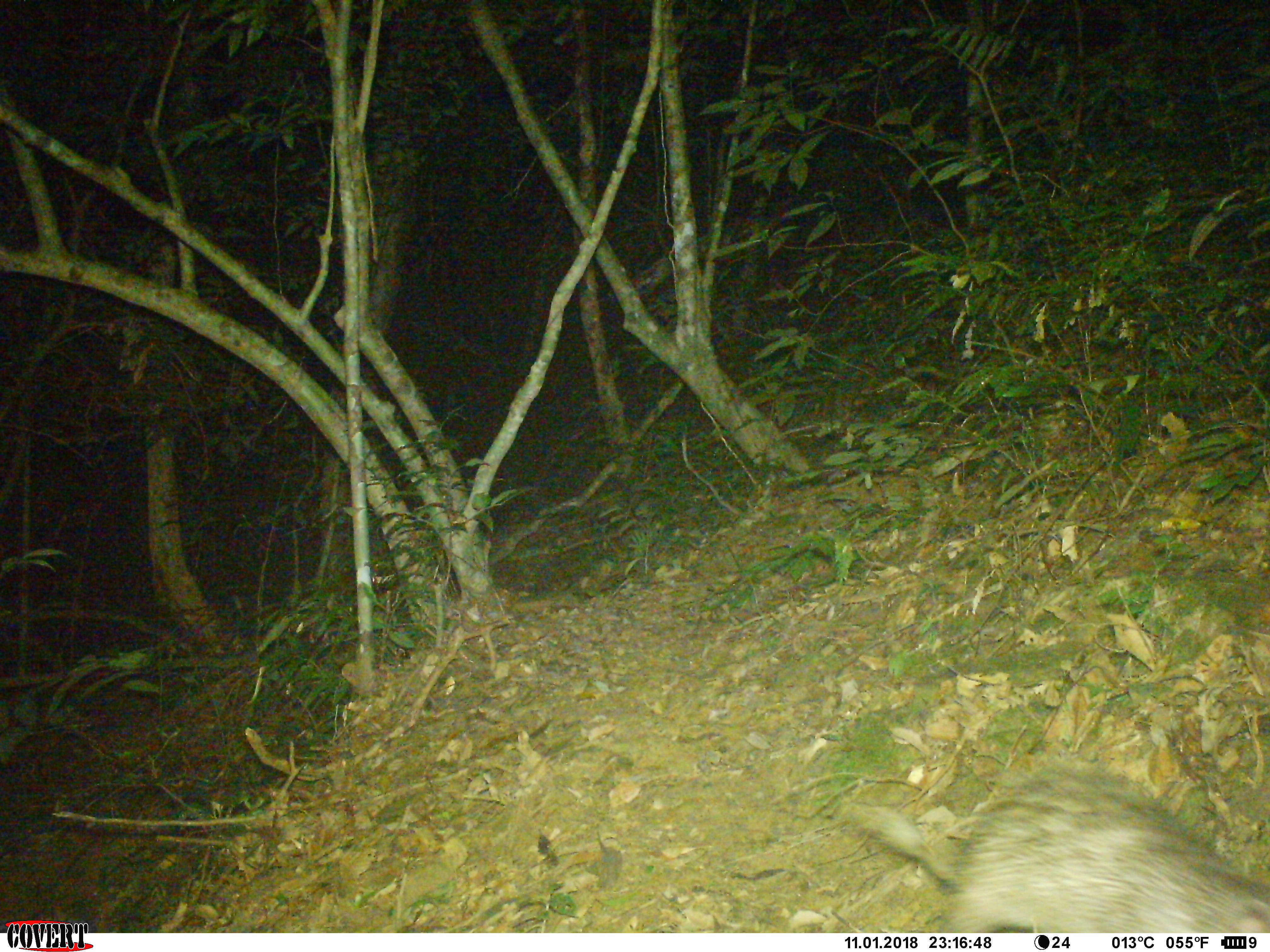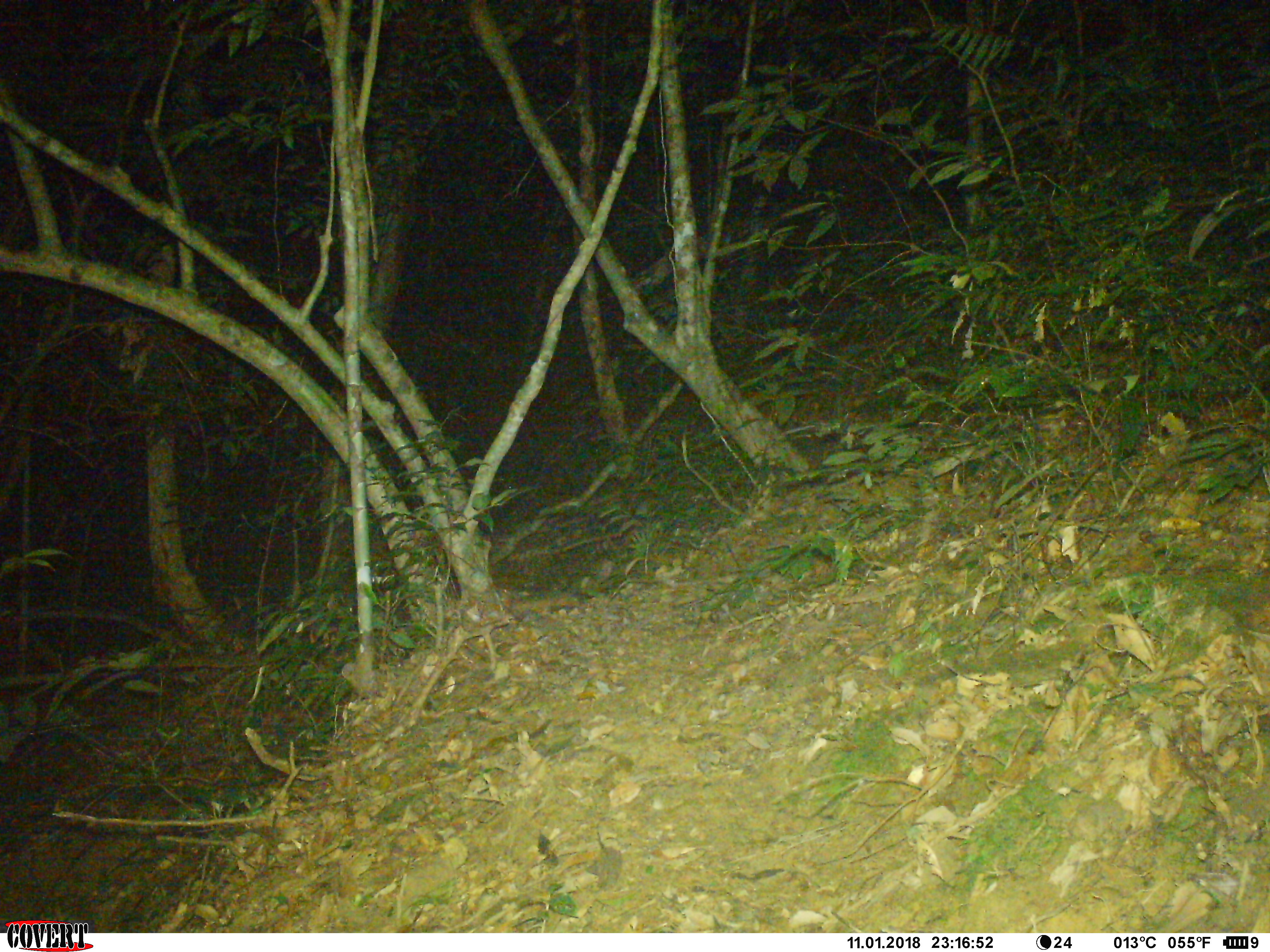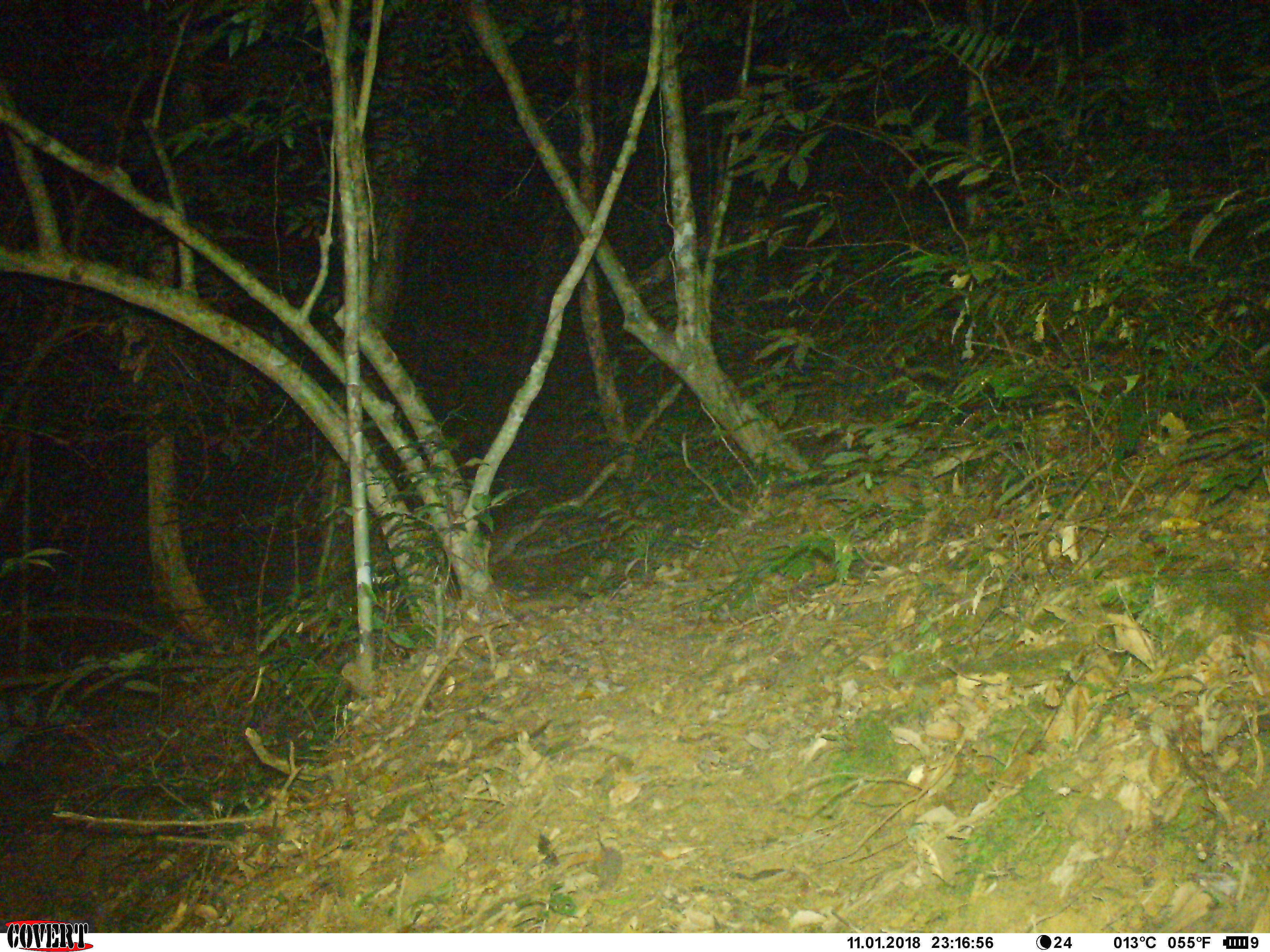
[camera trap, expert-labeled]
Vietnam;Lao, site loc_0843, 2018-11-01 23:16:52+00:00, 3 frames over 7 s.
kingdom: Animalia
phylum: Chordata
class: Mammalia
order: Rodentia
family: Hystricidae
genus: Atherurus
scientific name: Atherurus macrourus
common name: asiatic brush-tailed porcupine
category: asiatic brush tailed porcupine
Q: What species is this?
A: Asiatic brush tailed porcupine (asiatic brush-tailed porcupine) (Atherurus macrourus).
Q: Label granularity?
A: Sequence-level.